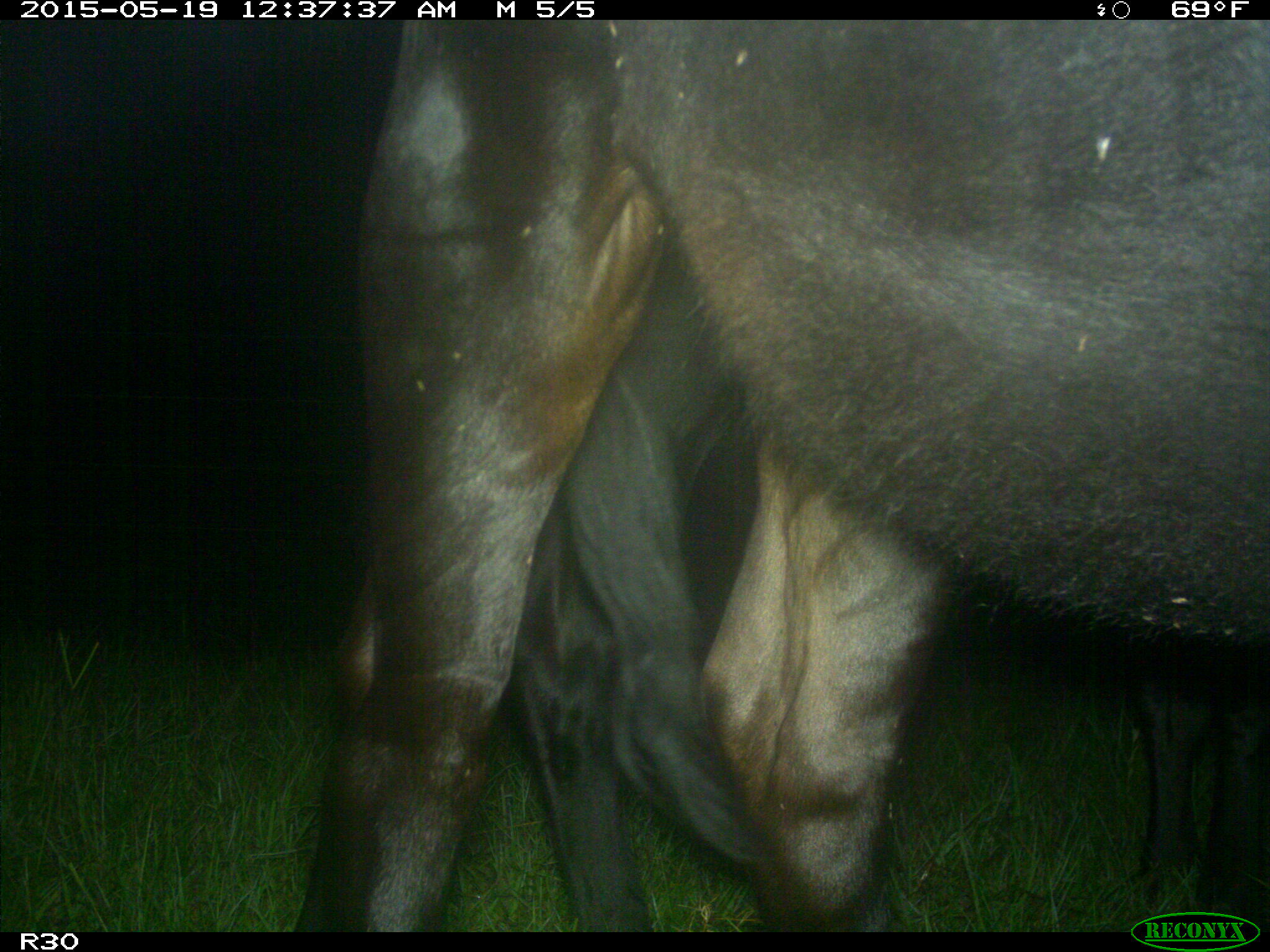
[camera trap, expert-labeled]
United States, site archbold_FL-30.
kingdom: Animalia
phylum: Chordata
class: Mammalia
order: Artiodactyla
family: Bovidae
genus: Bos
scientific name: Bos taurus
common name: domestic cow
Bos taurus (domestic cow).